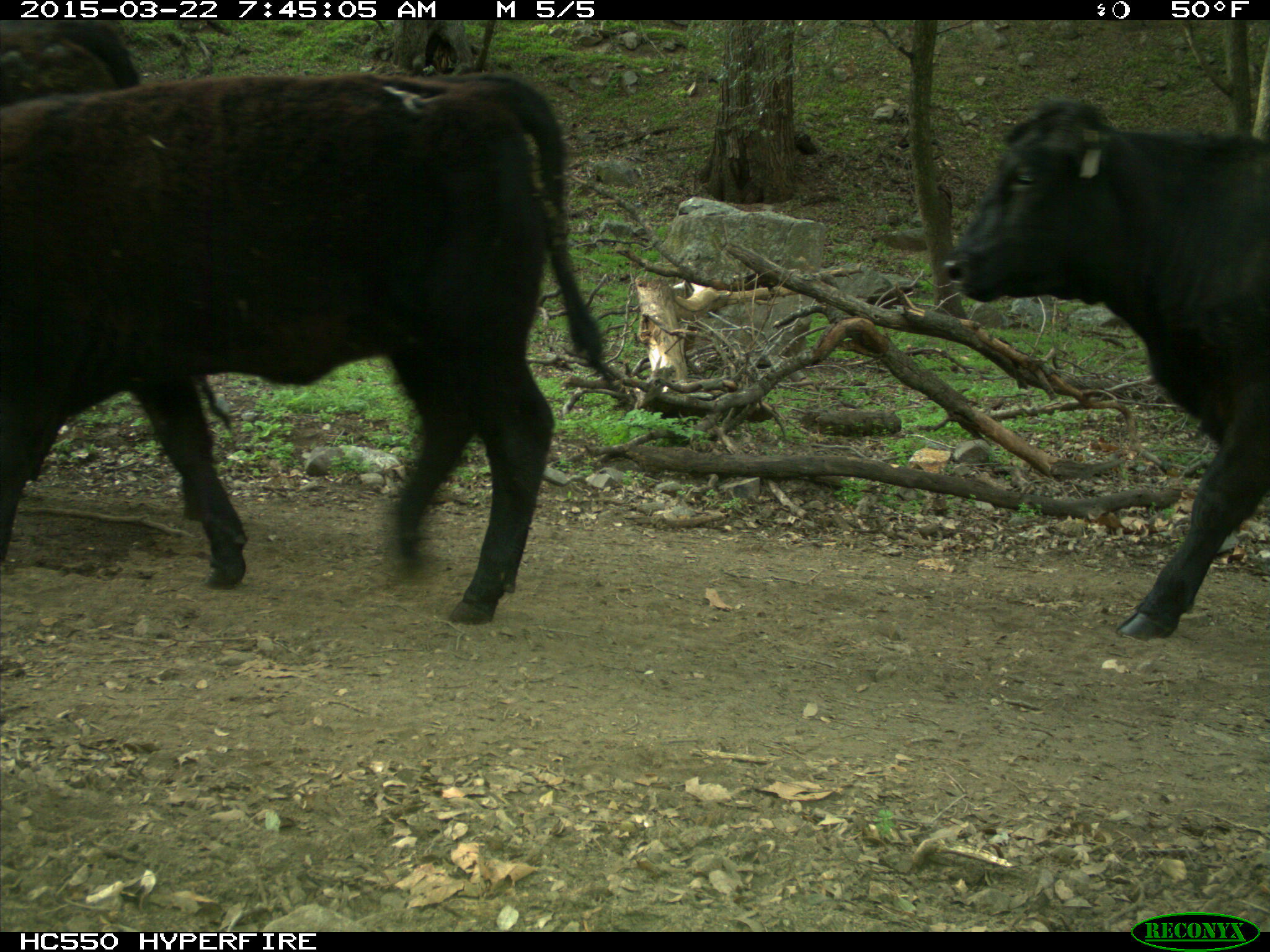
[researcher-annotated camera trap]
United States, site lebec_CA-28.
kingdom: Animalia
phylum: Chordata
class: Mammalia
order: Artiodactyla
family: Bovidae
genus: Bos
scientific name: Bos taurus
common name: domestic cow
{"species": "Bos taurus (domestic cow)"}